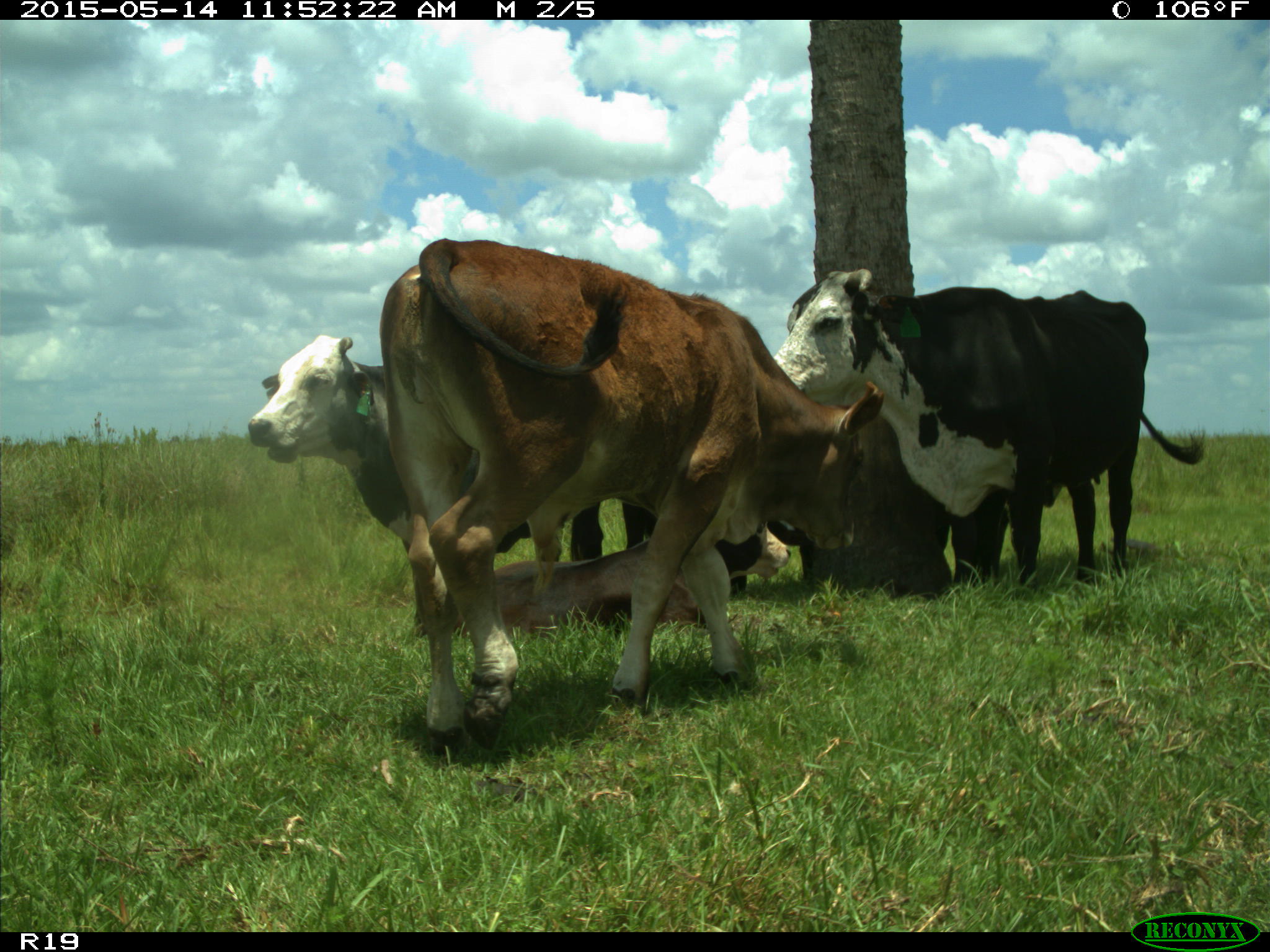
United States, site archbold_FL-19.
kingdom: Animalia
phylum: Chordata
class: Mammalia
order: Artiodactyla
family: Bovidae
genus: Bos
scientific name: Bos taurus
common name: domestic cow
Bos taurus (domestic cow).